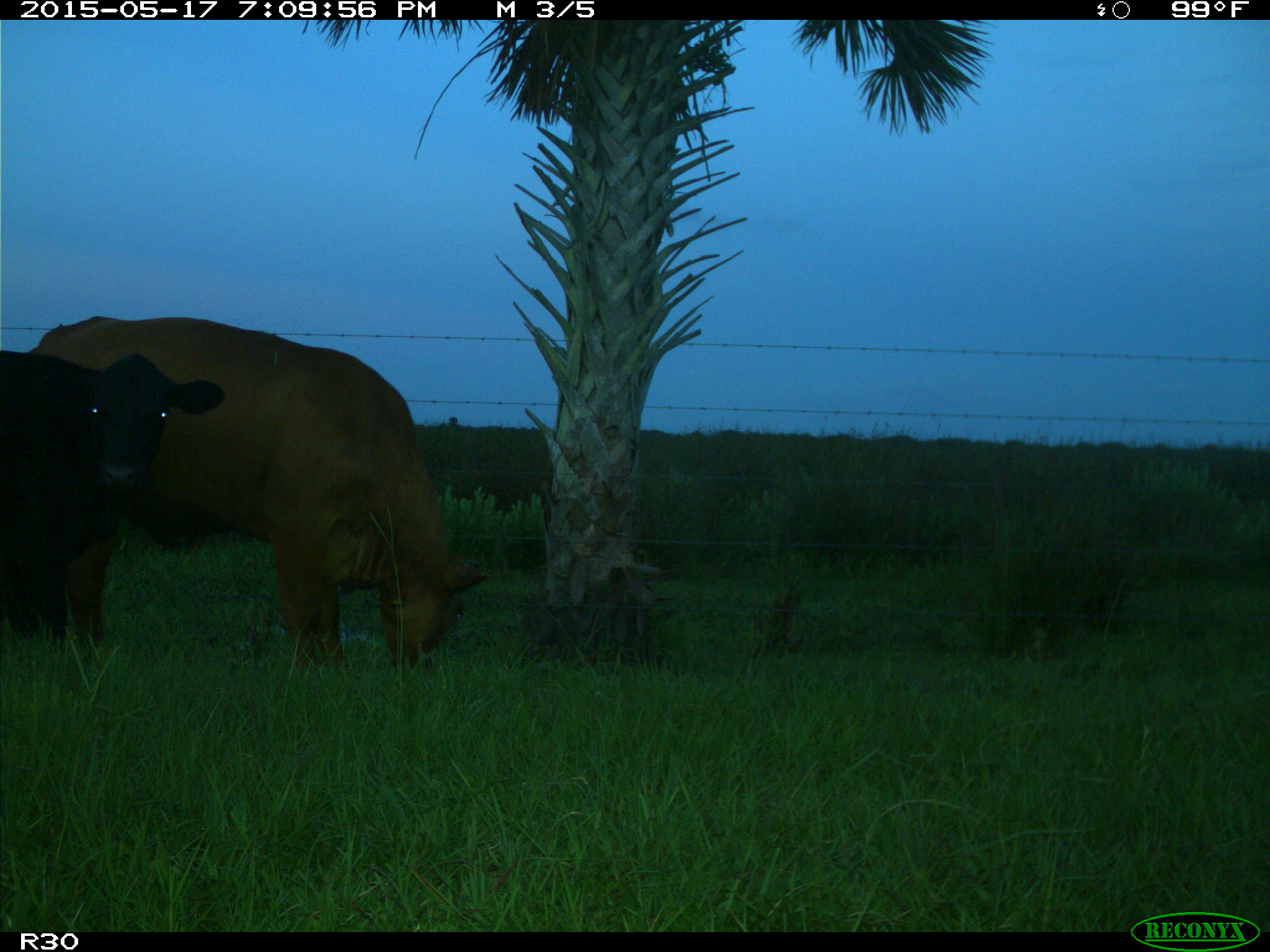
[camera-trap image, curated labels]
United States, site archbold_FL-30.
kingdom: Animalia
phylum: Chordata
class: Mammalia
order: Artiodactyla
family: Bovidae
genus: Bos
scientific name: Bos taurus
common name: domestic cow